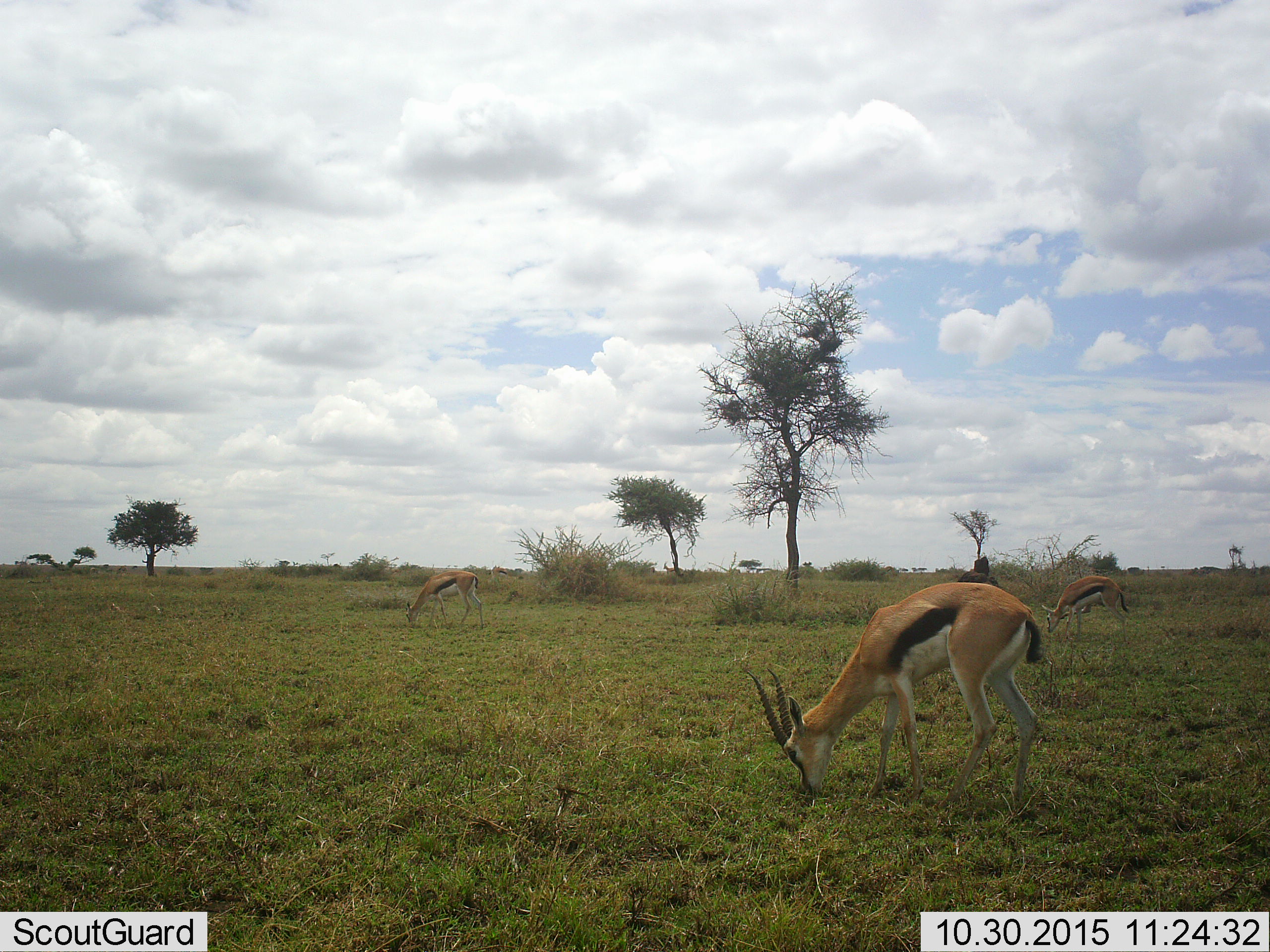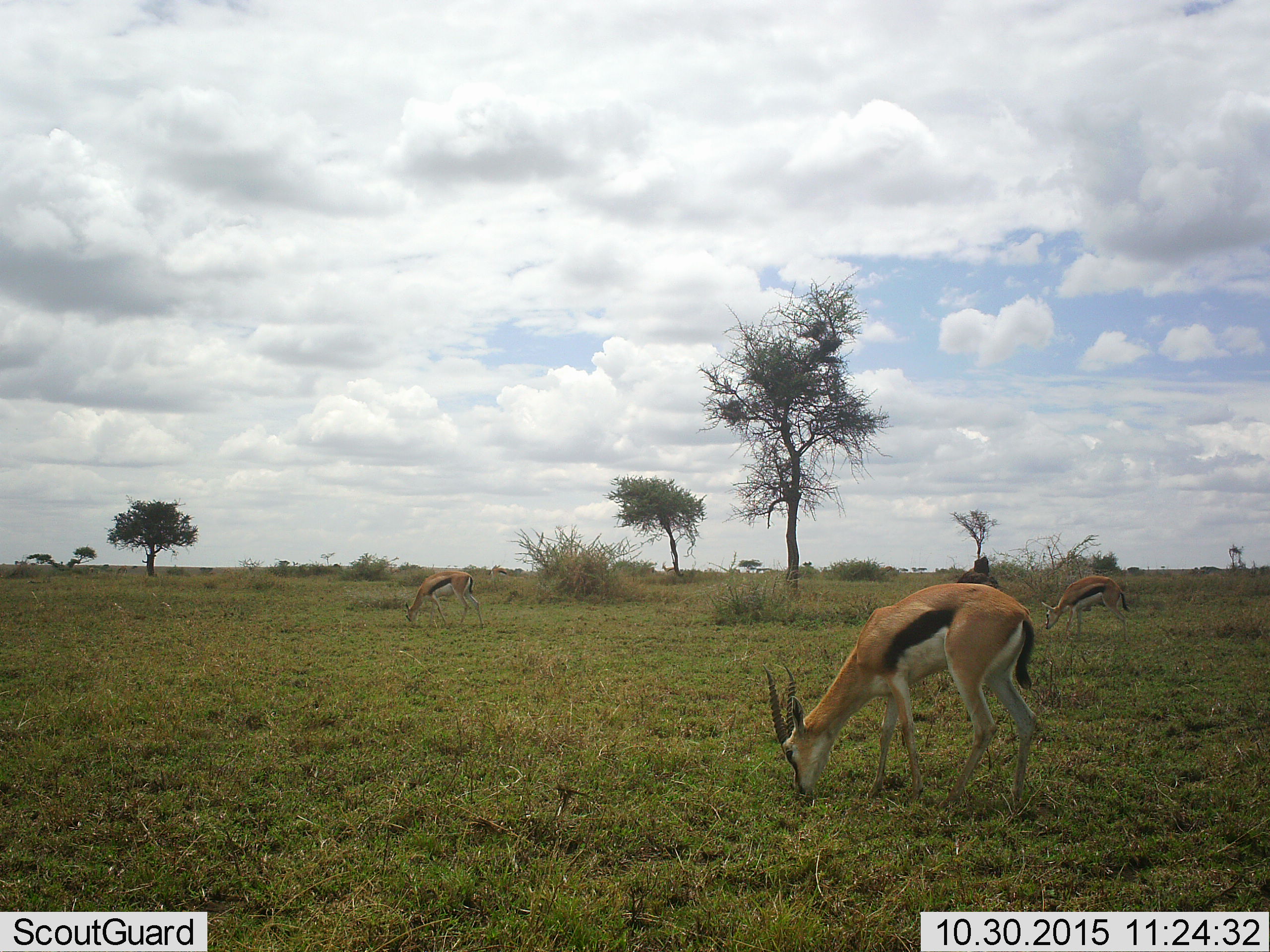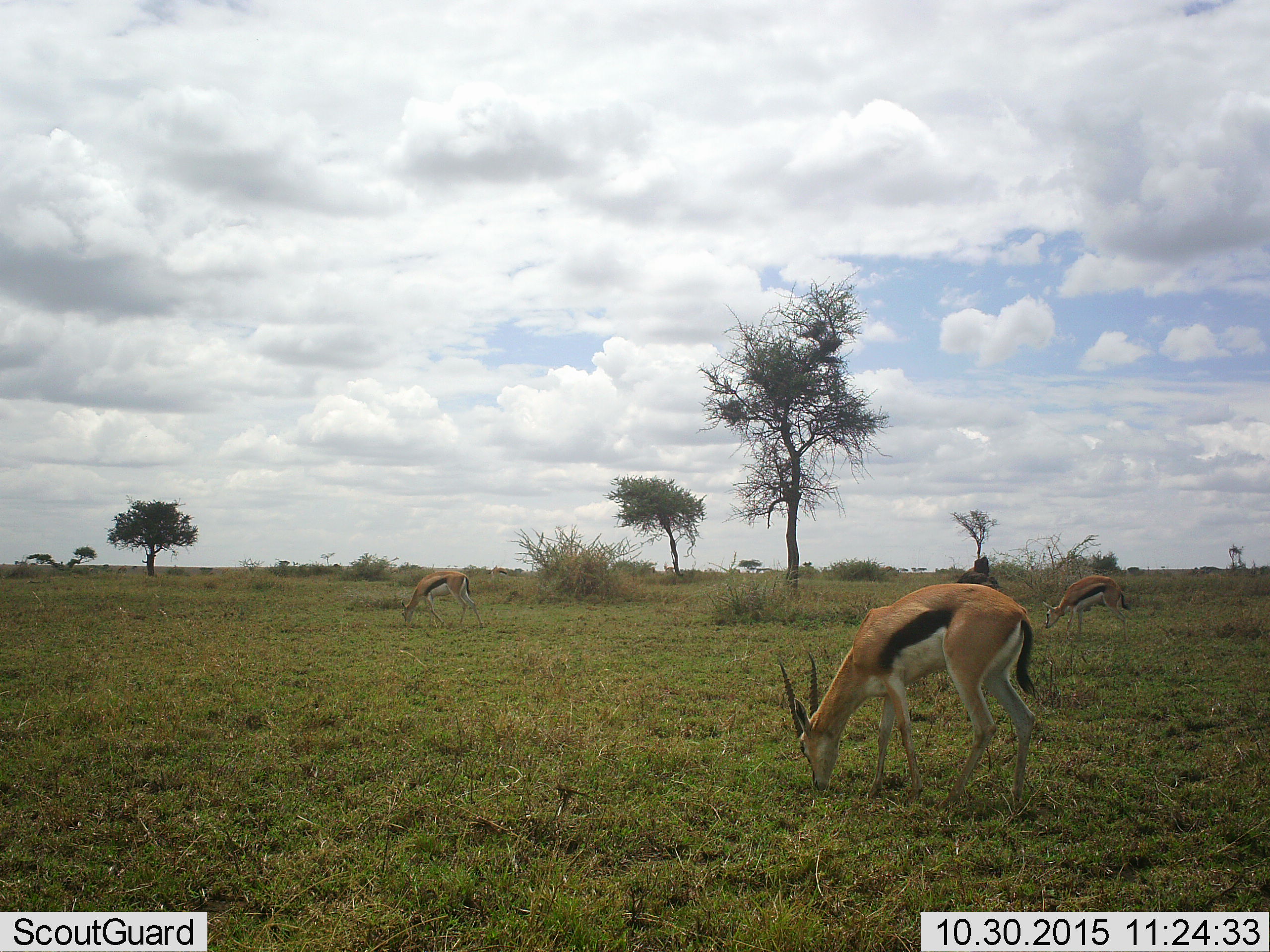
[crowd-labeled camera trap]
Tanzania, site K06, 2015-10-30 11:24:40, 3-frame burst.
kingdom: Animalia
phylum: Chordata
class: Mammalia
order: Artiodactyla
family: Bovidae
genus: Eudorcas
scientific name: Eudorcas thomsonii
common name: thomson's gazelle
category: gazellethomsons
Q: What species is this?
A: Gazellethomsons (thomson's gazelle) (Eudorcas thomsonii).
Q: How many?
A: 3.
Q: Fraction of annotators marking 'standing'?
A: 11%.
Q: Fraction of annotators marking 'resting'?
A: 0%.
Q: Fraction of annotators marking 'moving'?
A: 11%.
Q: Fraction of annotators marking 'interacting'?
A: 0%.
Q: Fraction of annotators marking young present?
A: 0%.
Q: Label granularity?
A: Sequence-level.